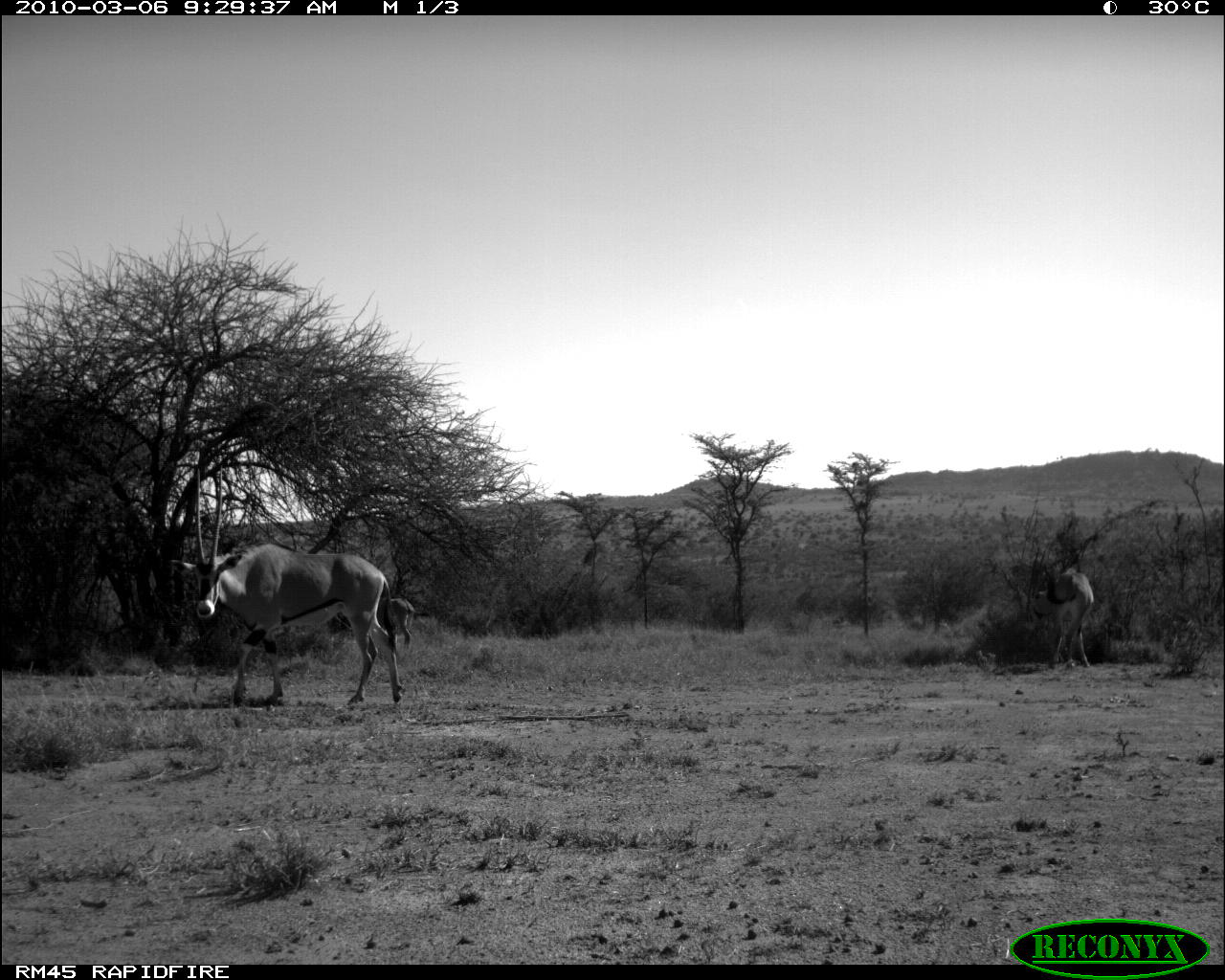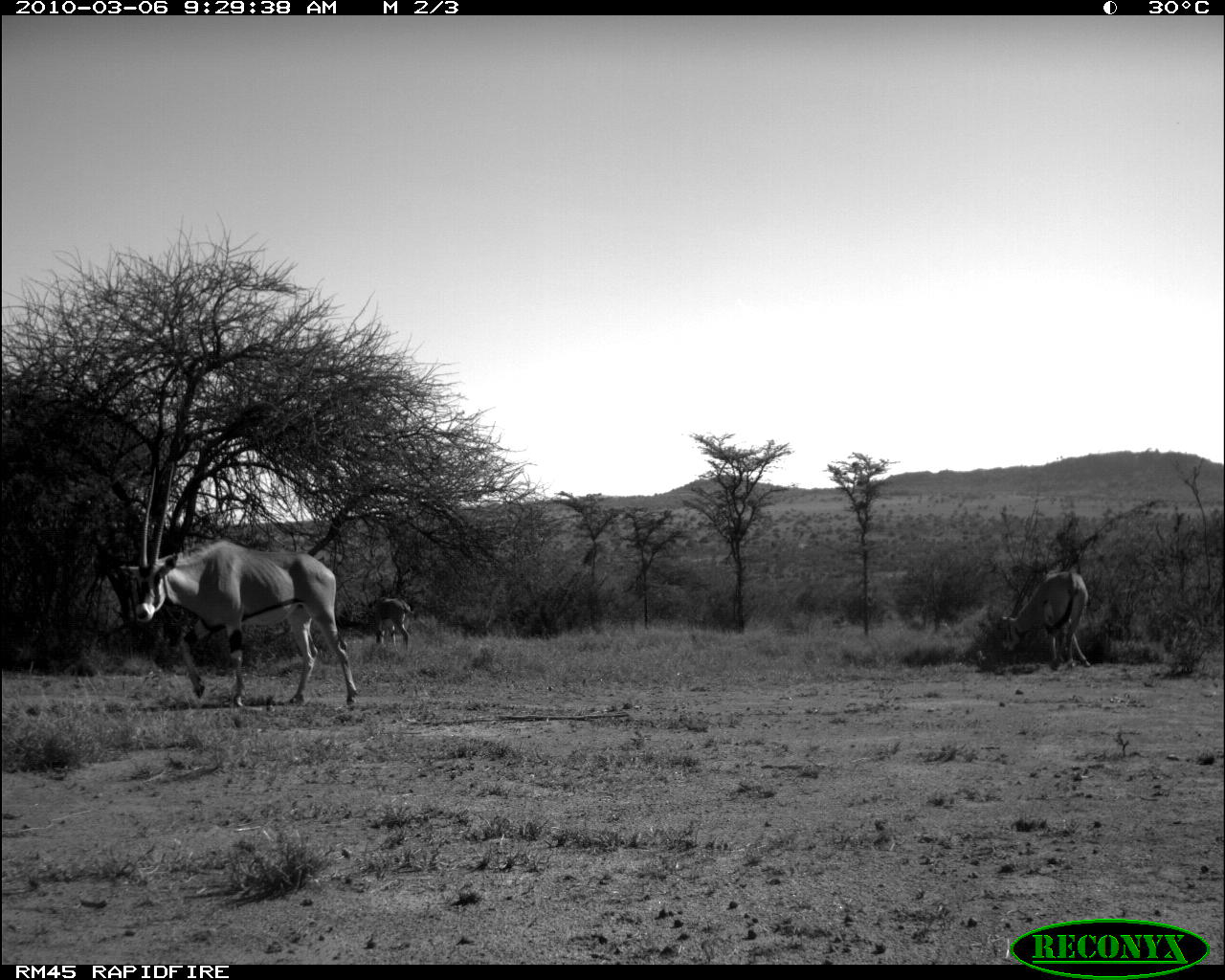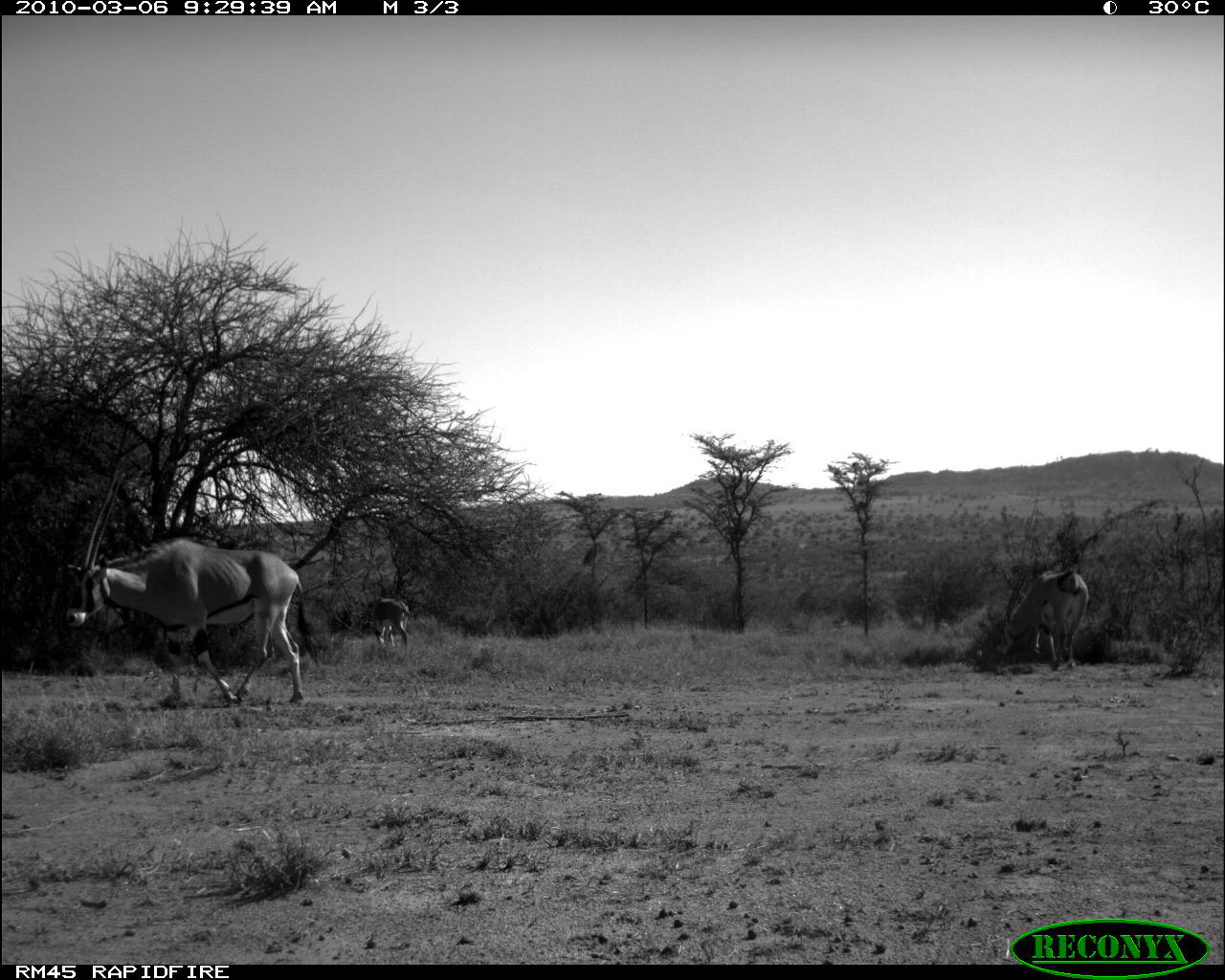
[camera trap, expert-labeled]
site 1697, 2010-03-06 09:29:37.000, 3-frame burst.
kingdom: Animalia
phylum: Chordata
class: Mammalia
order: Artiodactyla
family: Bovidae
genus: Oryx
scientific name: Oryx beisa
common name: east african oryx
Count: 3.